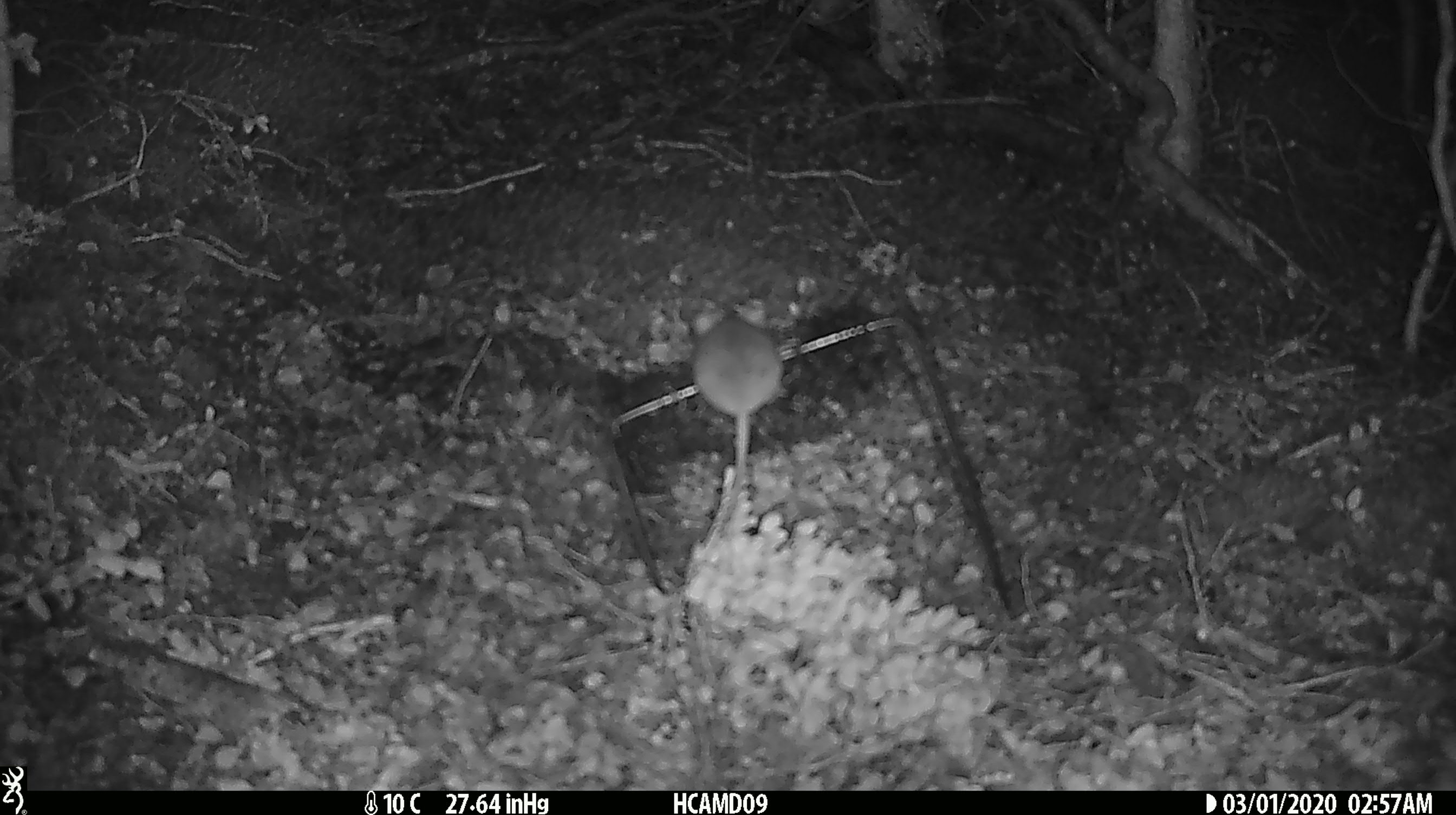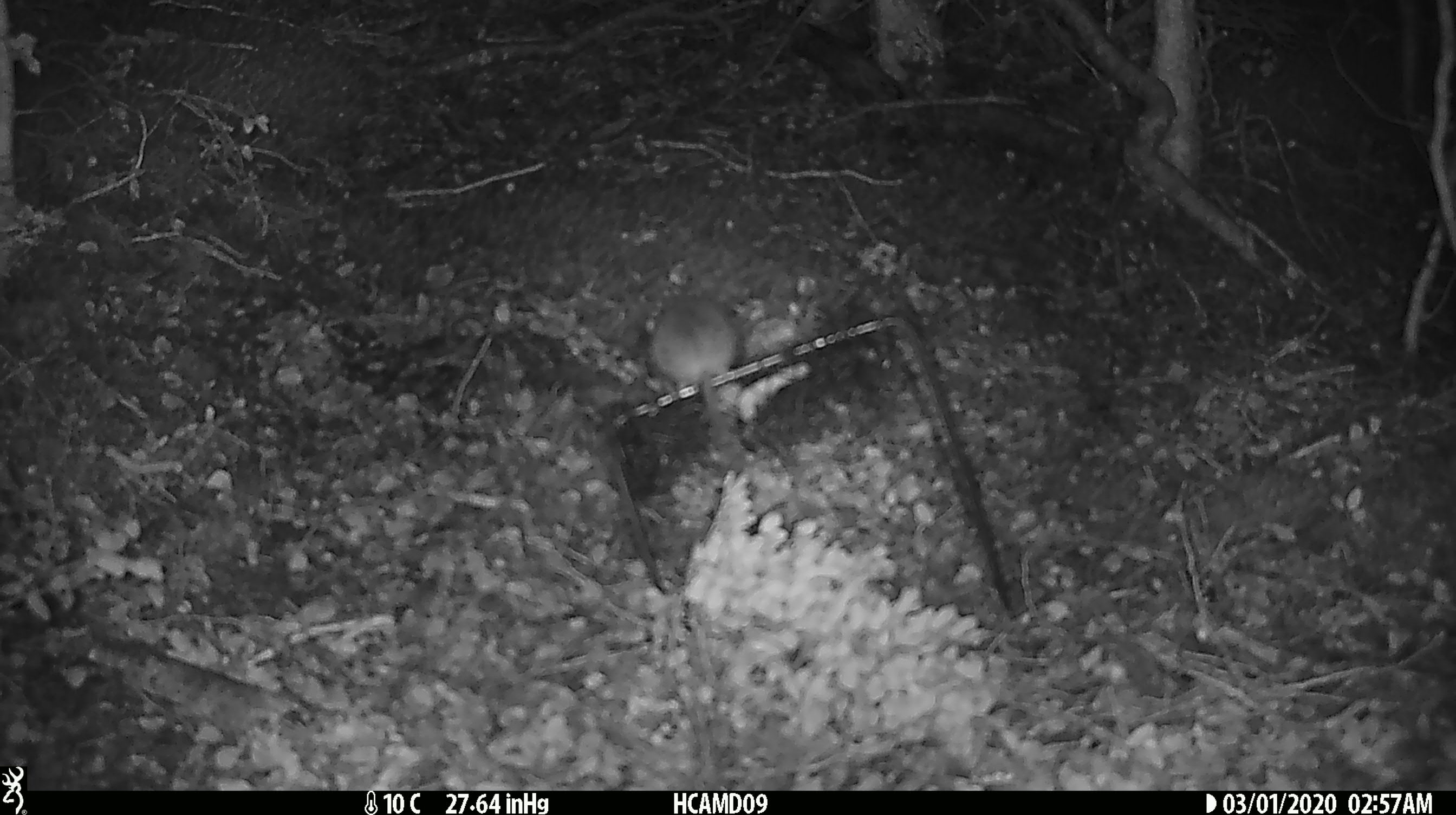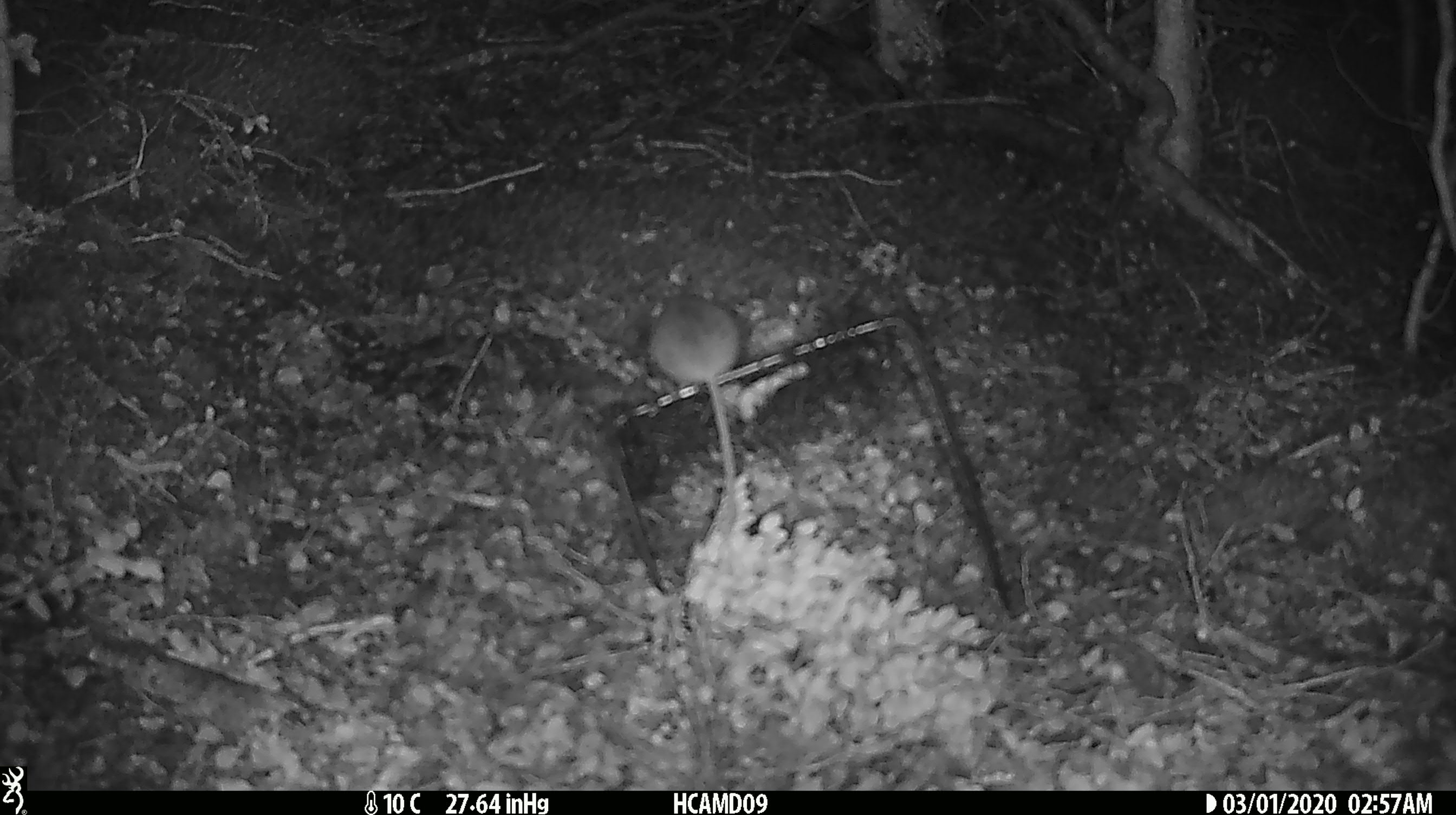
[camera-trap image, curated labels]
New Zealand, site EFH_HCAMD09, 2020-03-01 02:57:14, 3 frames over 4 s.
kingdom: Animalia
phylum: Chordata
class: Mammalia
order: Rodentia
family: Muridae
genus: Mus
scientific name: Mus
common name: mouse